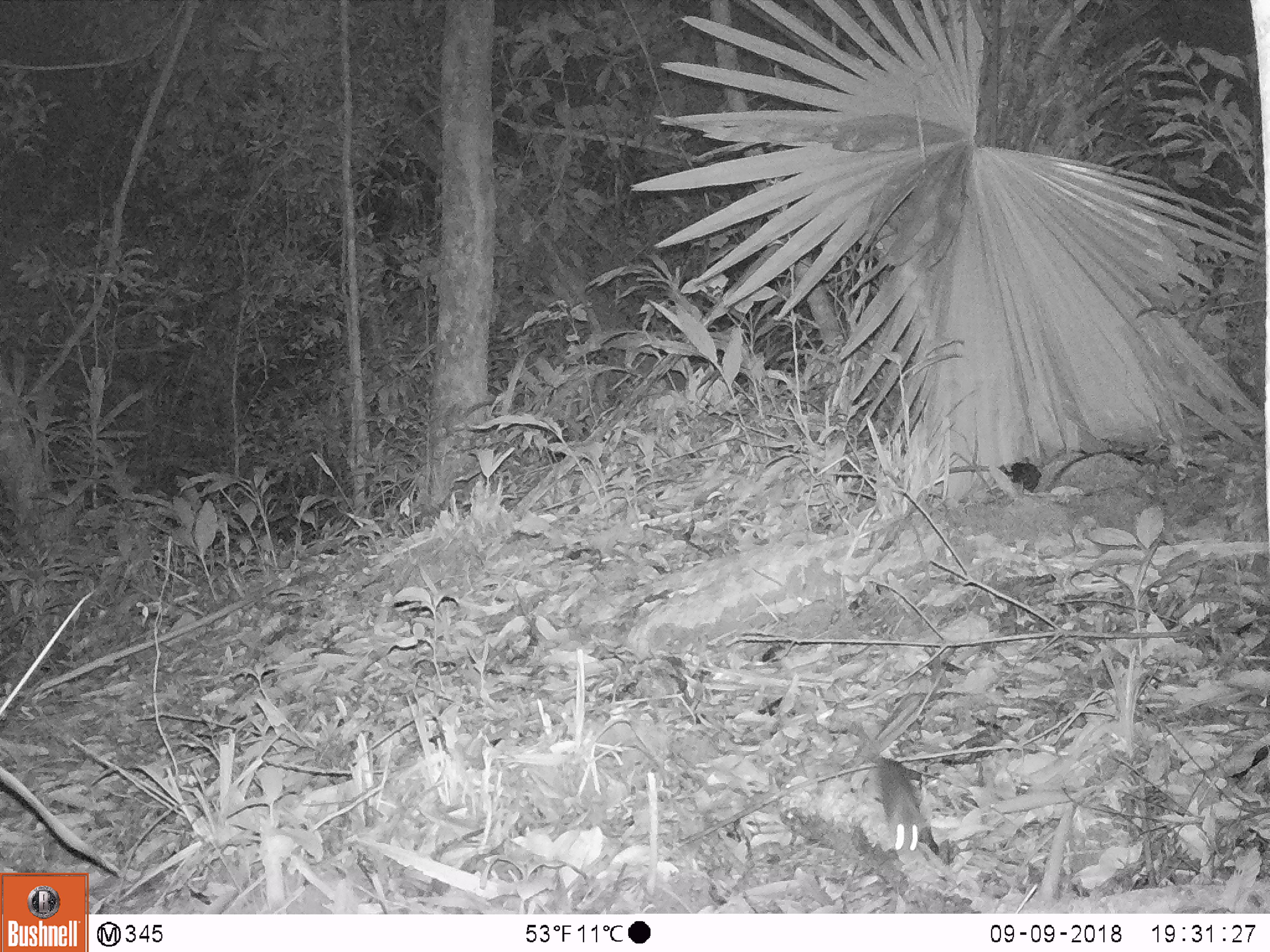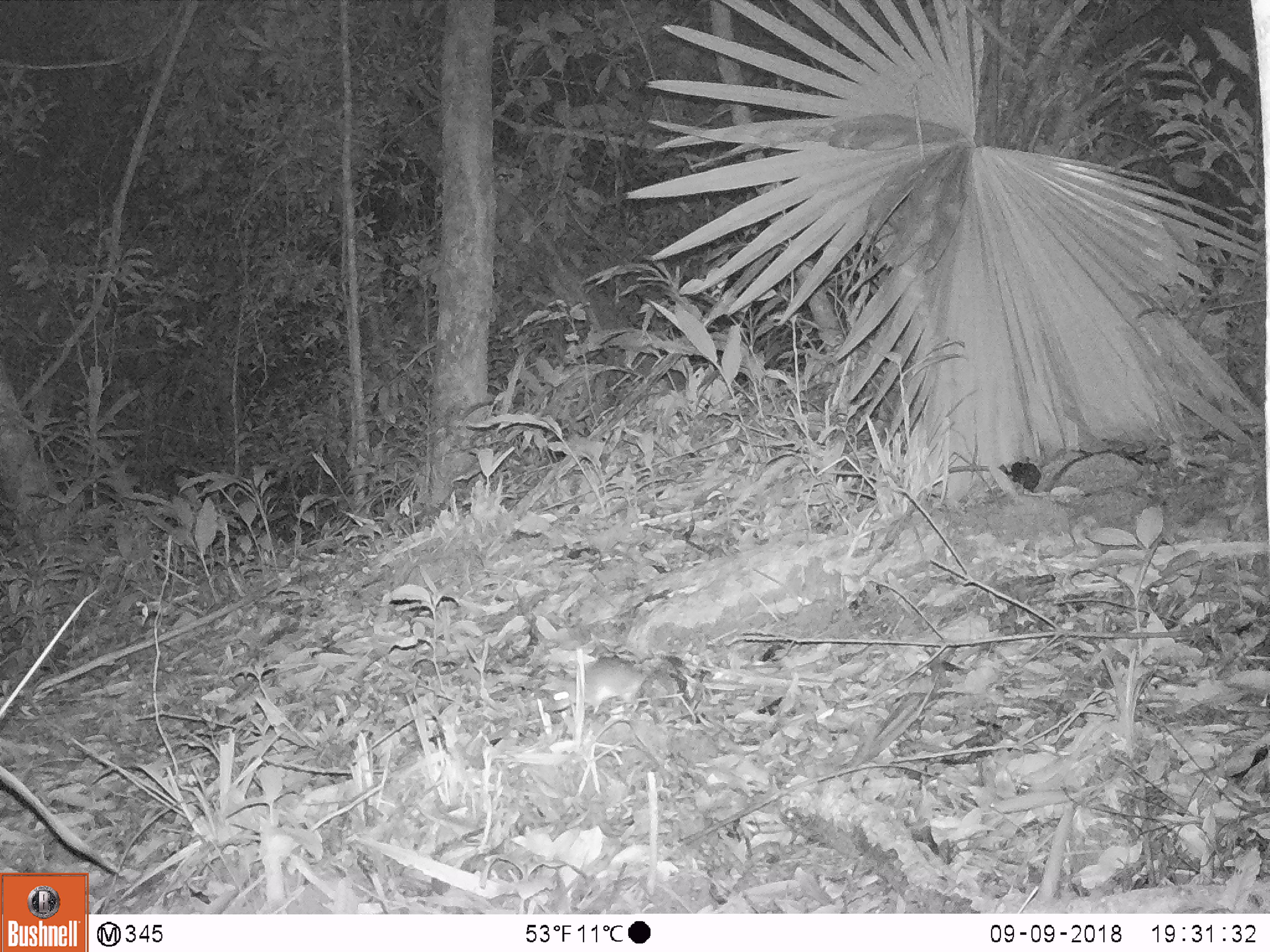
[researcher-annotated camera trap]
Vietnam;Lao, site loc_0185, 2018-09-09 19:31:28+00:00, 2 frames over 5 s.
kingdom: Animalia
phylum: Chordata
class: Mammalia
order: Rodentia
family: Muridae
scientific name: Muridae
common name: old-world mice and rats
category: unidentified murid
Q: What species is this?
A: Unidentified murid (old-world mice and rats) (Muridae).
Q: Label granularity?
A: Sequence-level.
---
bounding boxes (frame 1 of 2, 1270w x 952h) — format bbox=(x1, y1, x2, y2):
unidentified murid: bbox=(857, 726, 926, 854)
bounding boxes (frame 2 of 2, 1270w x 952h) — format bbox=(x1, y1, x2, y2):
unidentified murid: bbox=(543, 656, 647, 718)